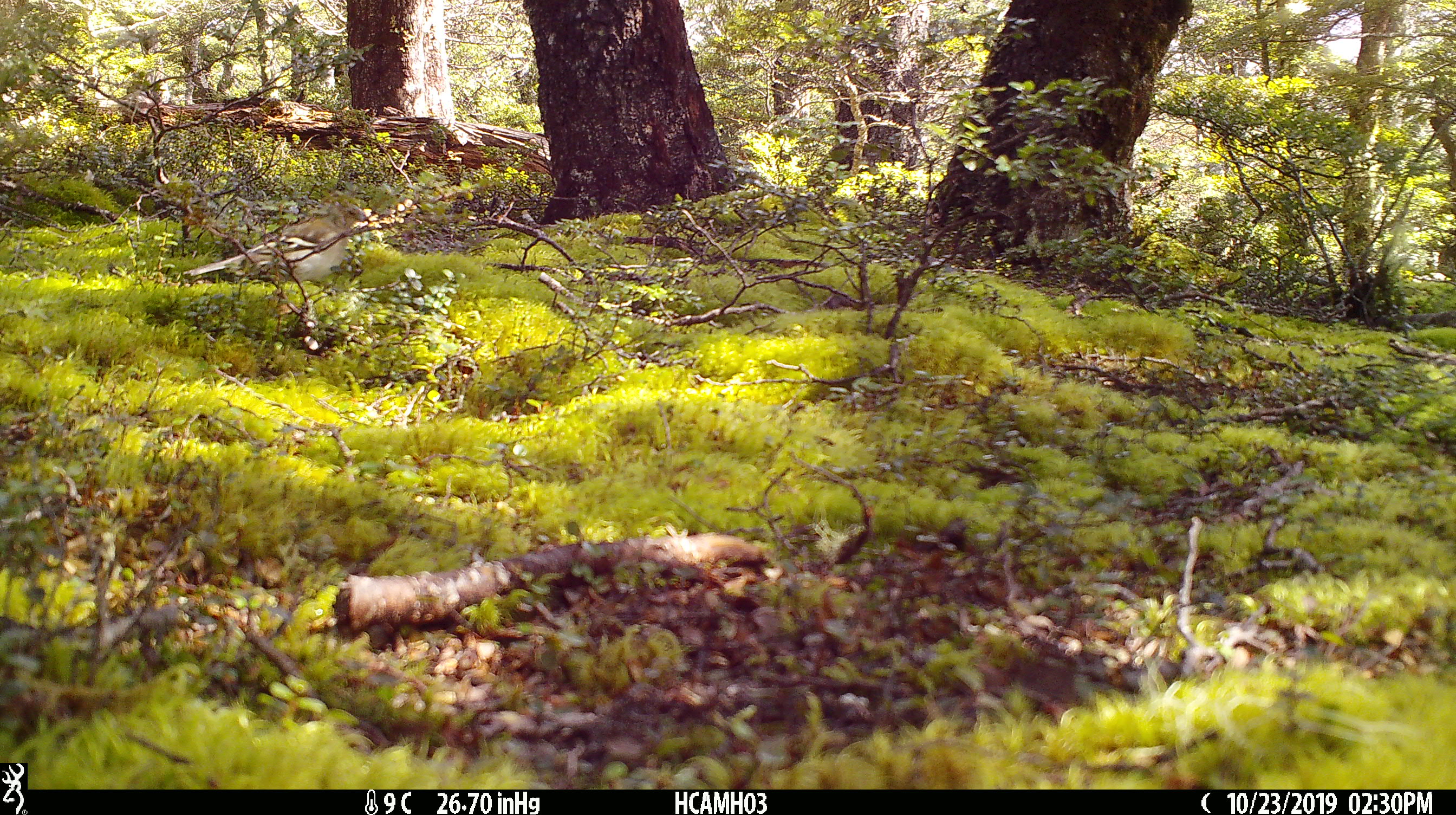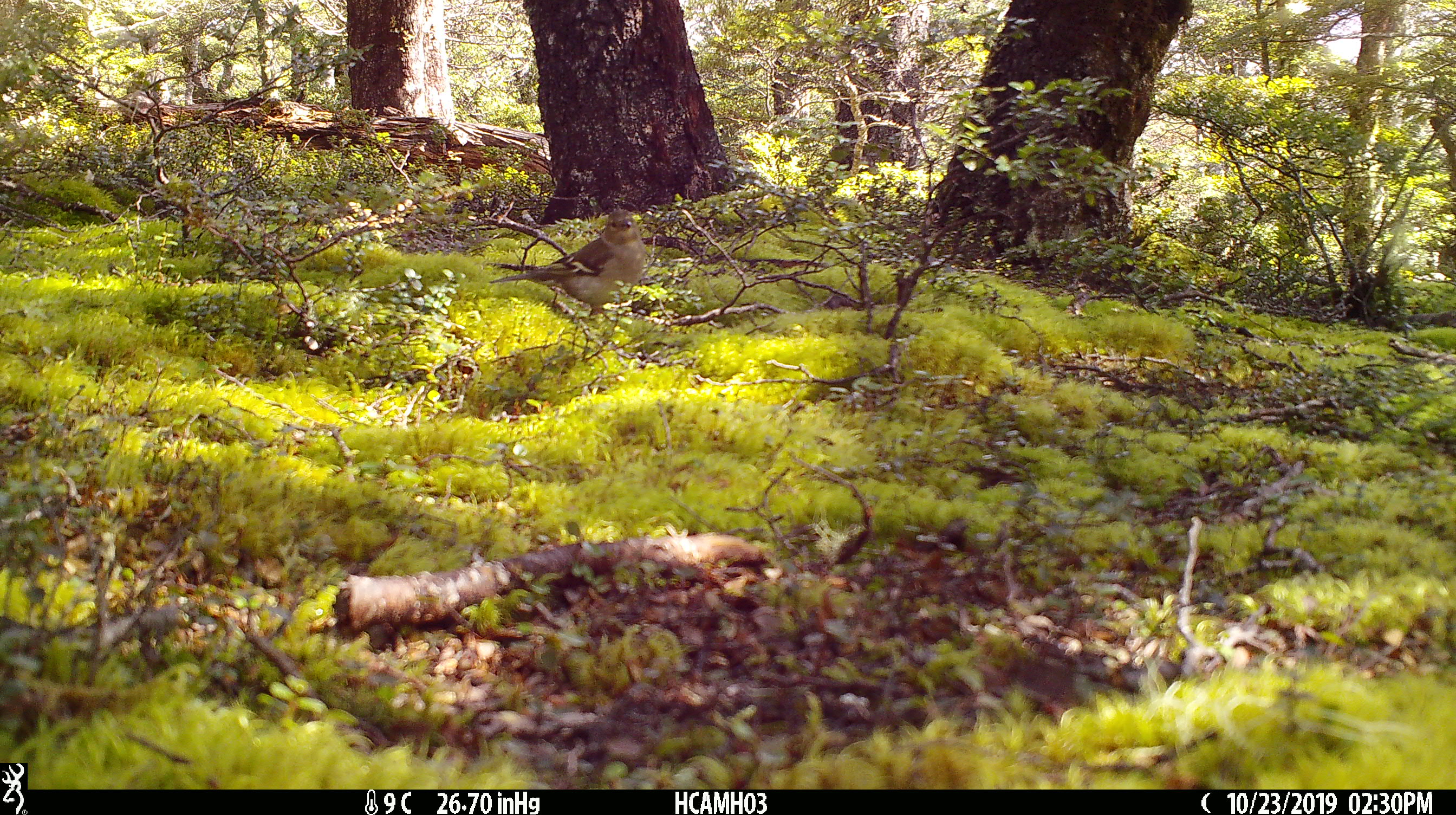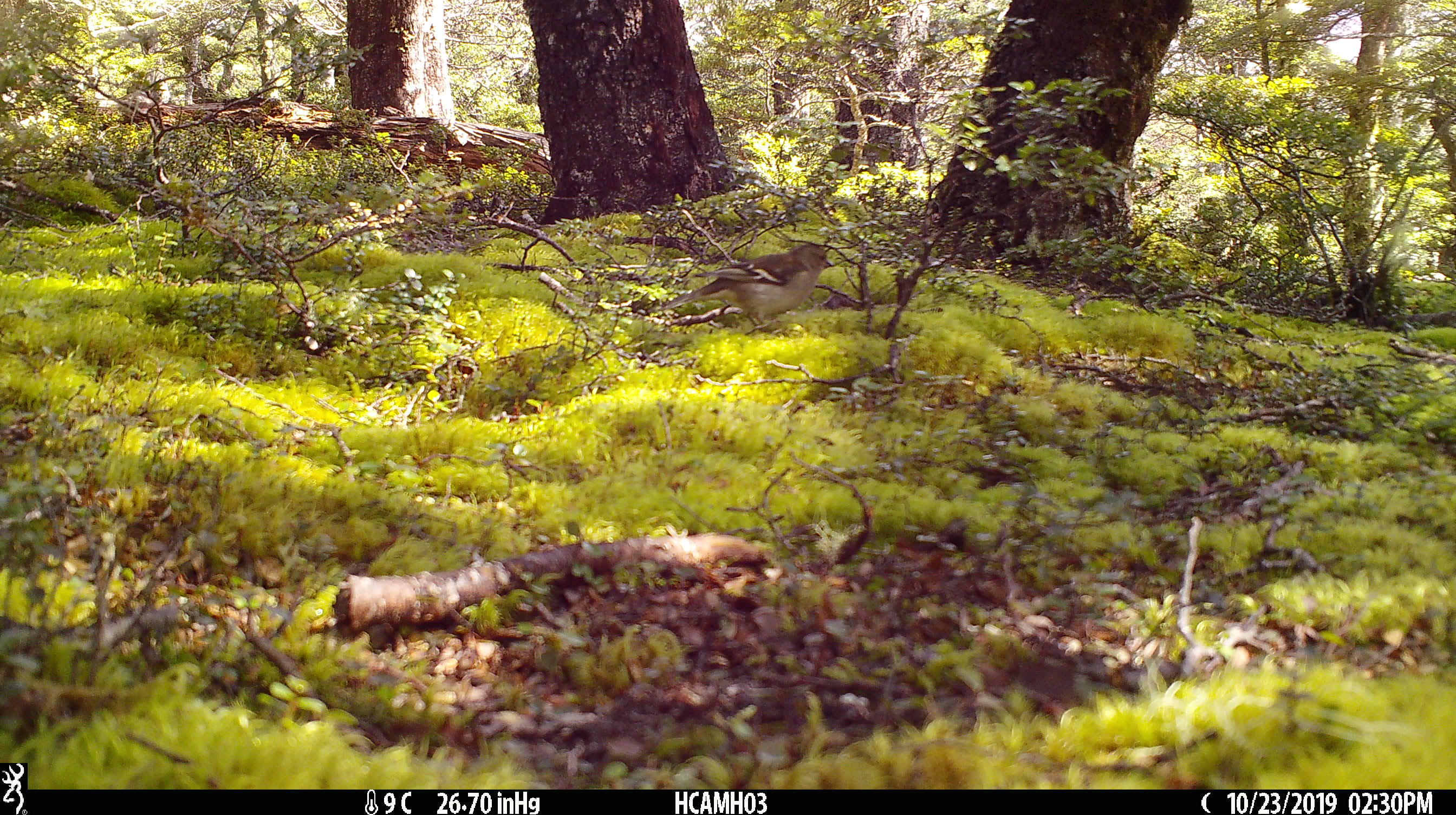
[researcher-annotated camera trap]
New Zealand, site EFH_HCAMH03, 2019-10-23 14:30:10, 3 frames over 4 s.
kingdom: Animalia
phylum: Chordata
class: Aves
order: Passeriformes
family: Fringillidae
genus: Fringilla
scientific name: Fringilla coelebs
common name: common chaffinch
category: chaffinch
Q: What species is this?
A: Chaffinch (common chaffinch) (Fringilla coelebs).